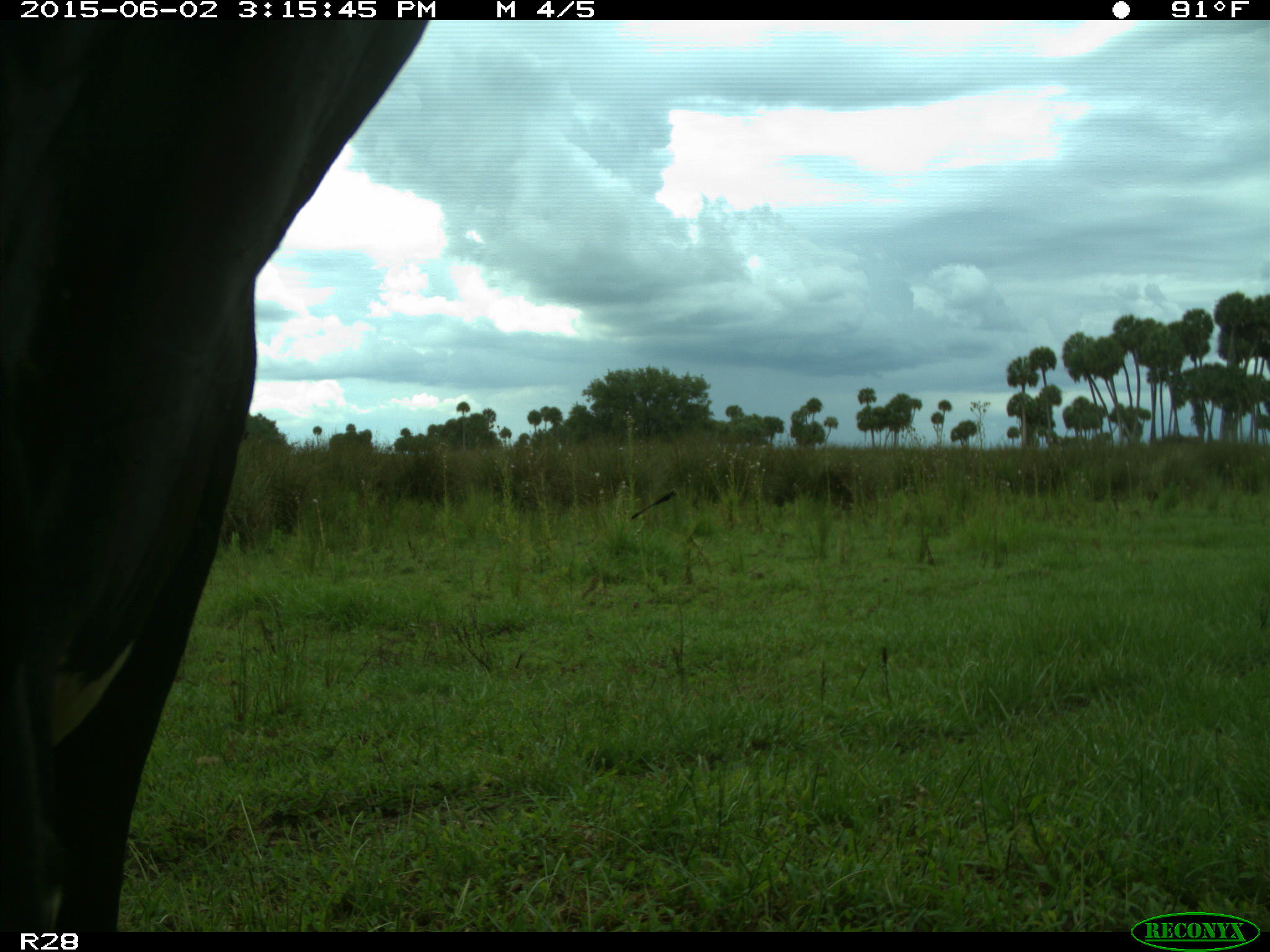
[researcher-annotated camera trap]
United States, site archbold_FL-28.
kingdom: Animalia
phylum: Chordata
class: Mammalia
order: Artiodactyla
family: Bovidae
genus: Bos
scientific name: Bos taurus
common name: domestic cow